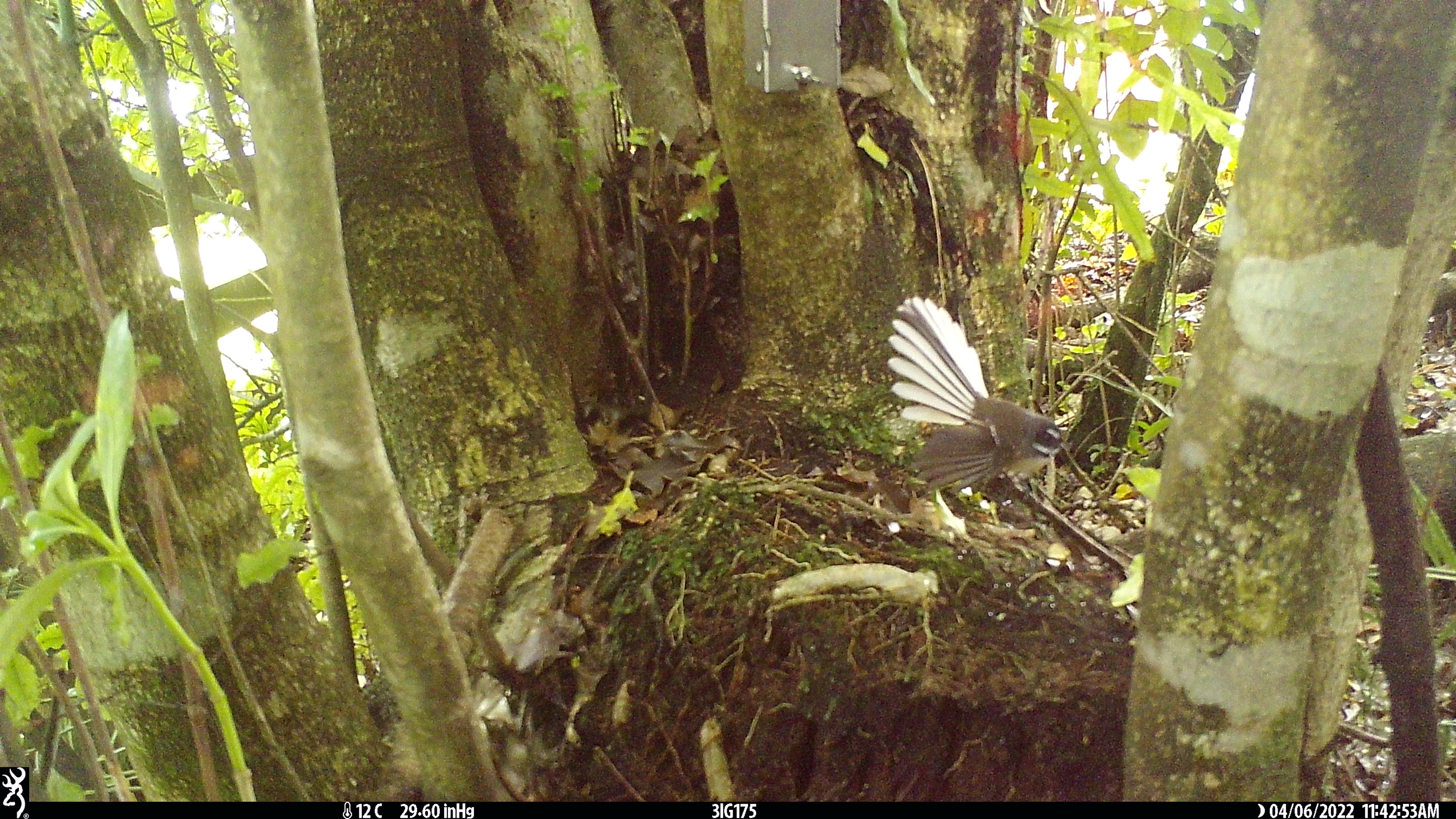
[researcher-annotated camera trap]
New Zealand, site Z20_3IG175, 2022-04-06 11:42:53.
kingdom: Animalia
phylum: Chordata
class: Aves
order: Passeriformes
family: Rhipiduridae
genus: Rhipidura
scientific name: Rhipidura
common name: fantails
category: fantail